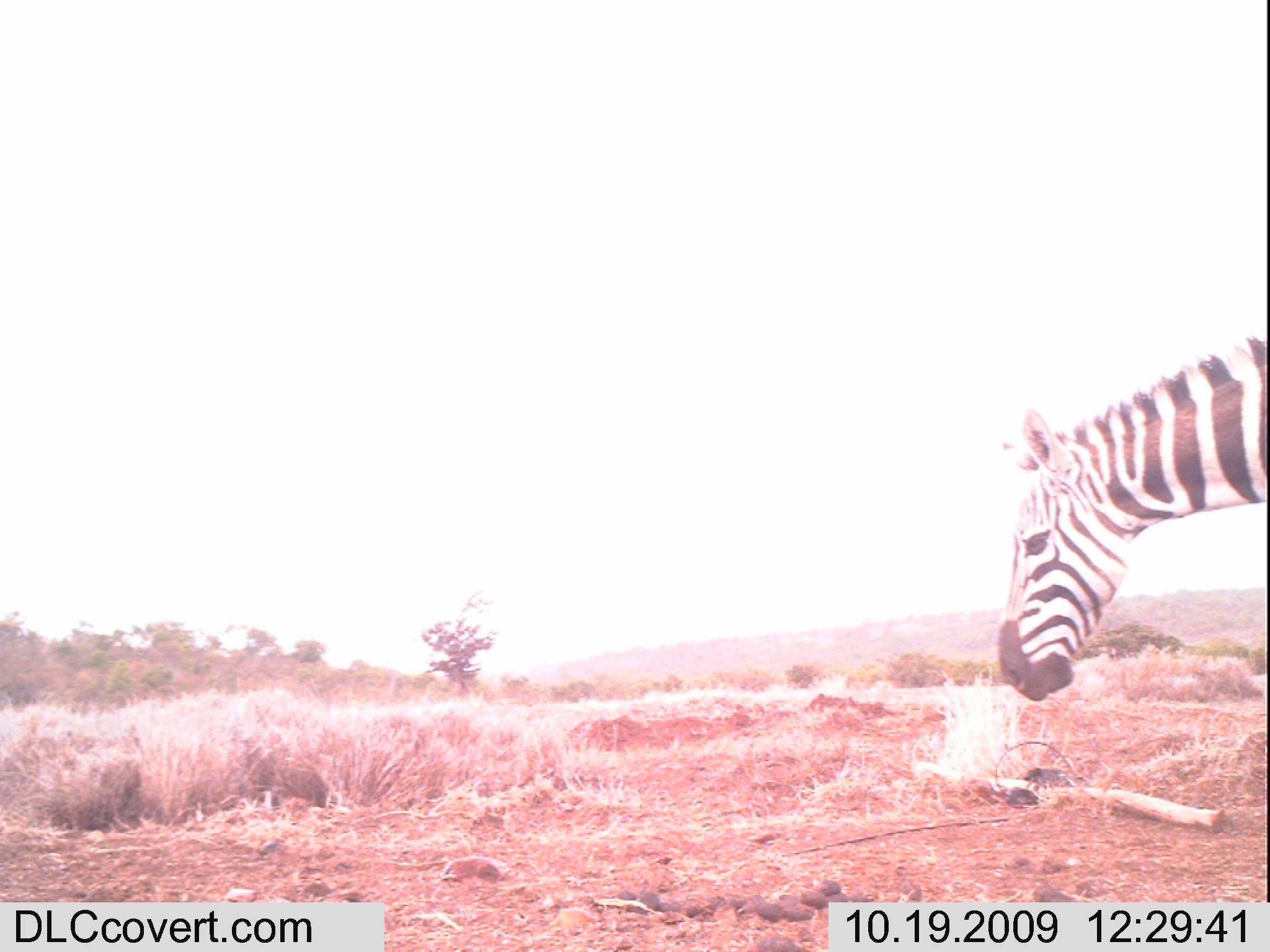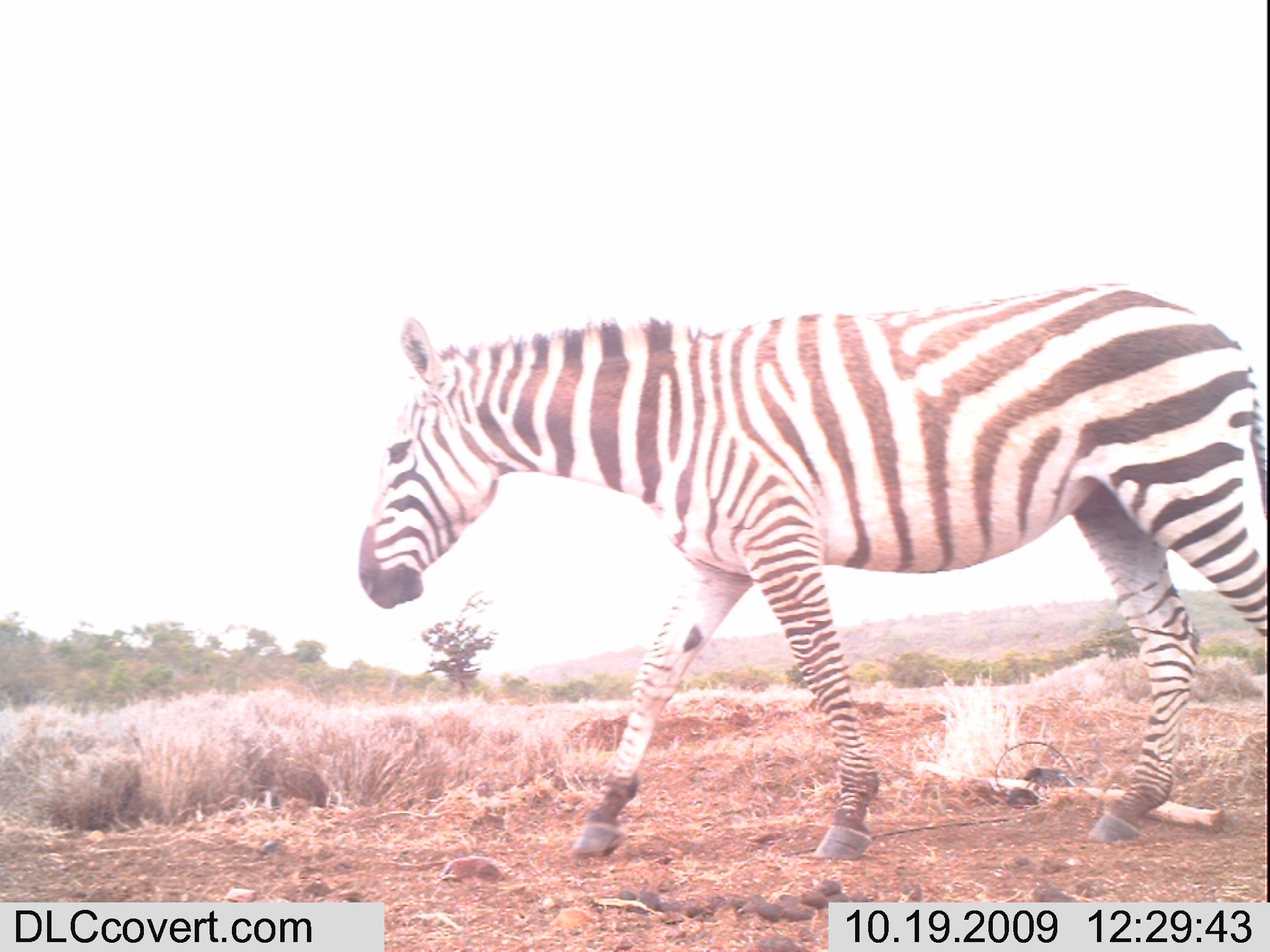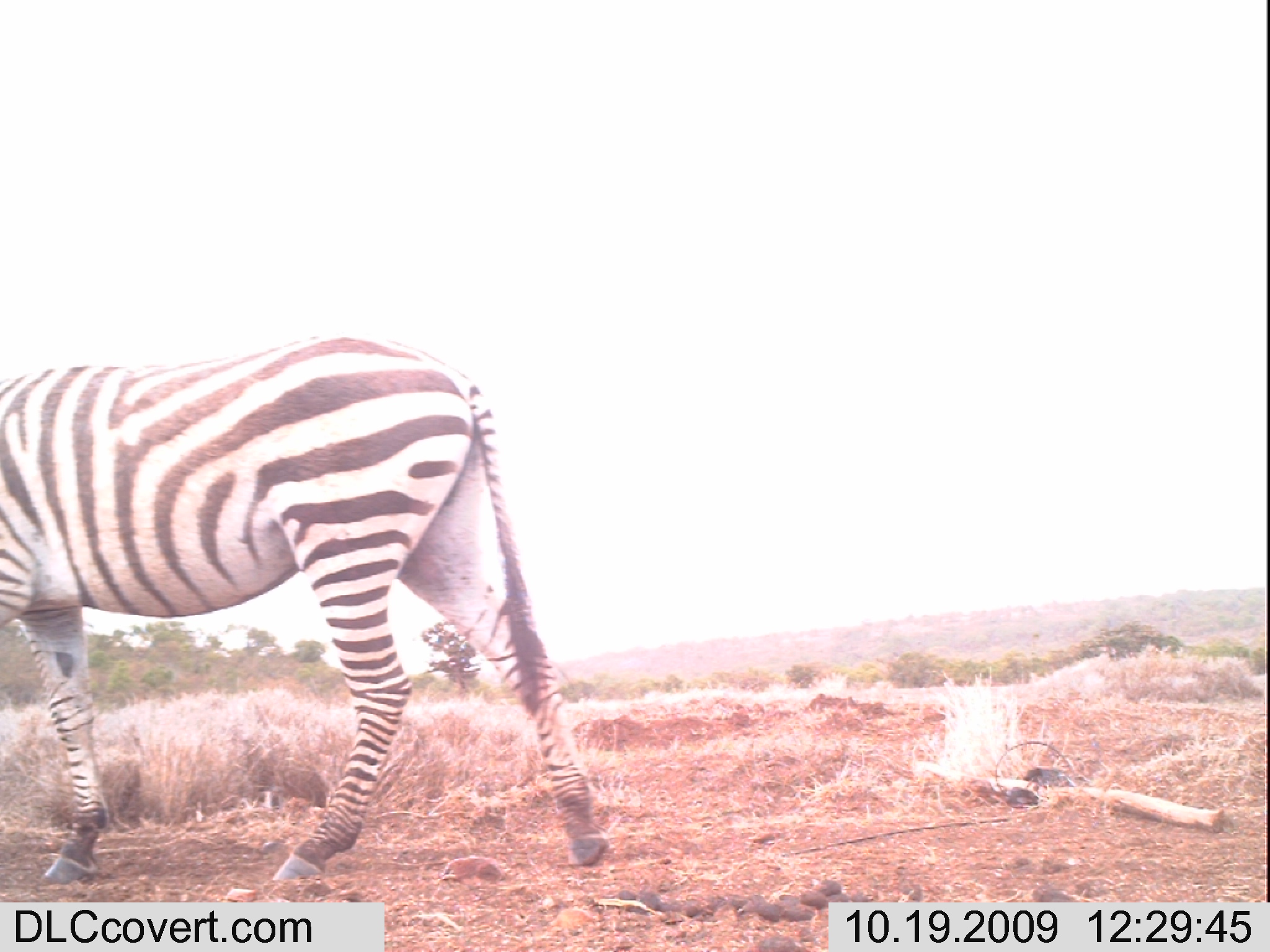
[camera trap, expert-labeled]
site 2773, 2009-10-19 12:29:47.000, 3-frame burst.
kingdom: Animalia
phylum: Chordata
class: Mammalia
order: Perissodactyla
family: Equidae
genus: Equus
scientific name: Equus quagga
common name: plains zebra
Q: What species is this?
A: Equus quagga (plains zebra).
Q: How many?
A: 1.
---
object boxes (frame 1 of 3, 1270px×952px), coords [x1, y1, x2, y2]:
equus quagga: [999, 338, 1270, 703]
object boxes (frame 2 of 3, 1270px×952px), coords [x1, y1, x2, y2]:
equus quagga: [356, 285, 1270, 857]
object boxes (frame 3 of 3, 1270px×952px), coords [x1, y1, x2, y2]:
equus quagga: [0, 331, 608, 875]